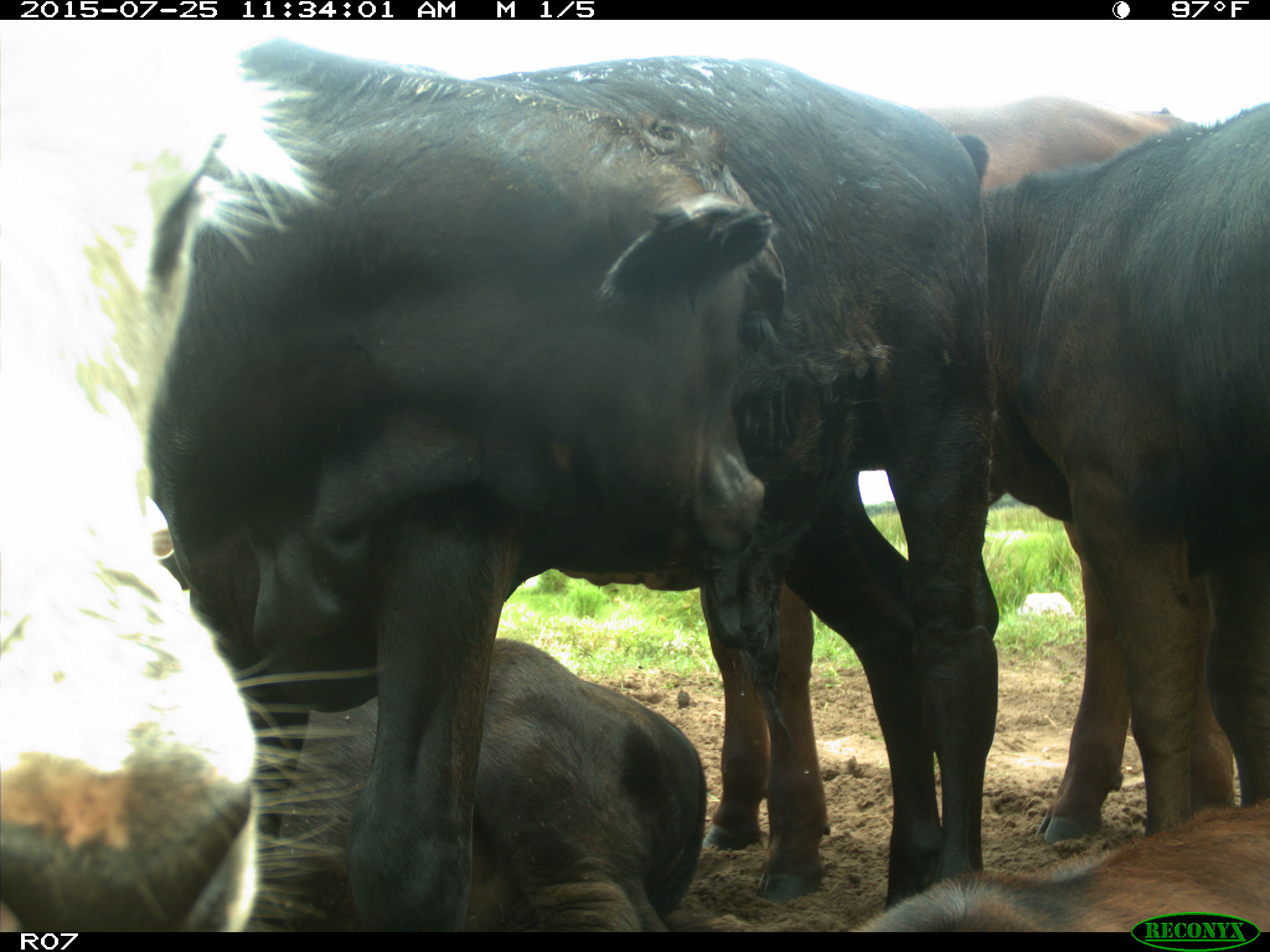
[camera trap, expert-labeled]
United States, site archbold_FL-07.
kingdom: Animalia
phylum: Chordata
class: Mammalia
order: Artiodactyla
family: Bovidae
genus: Bos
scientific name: Bos taurus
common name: domestic cow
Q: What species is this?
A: Bos taurus (domestic cow).